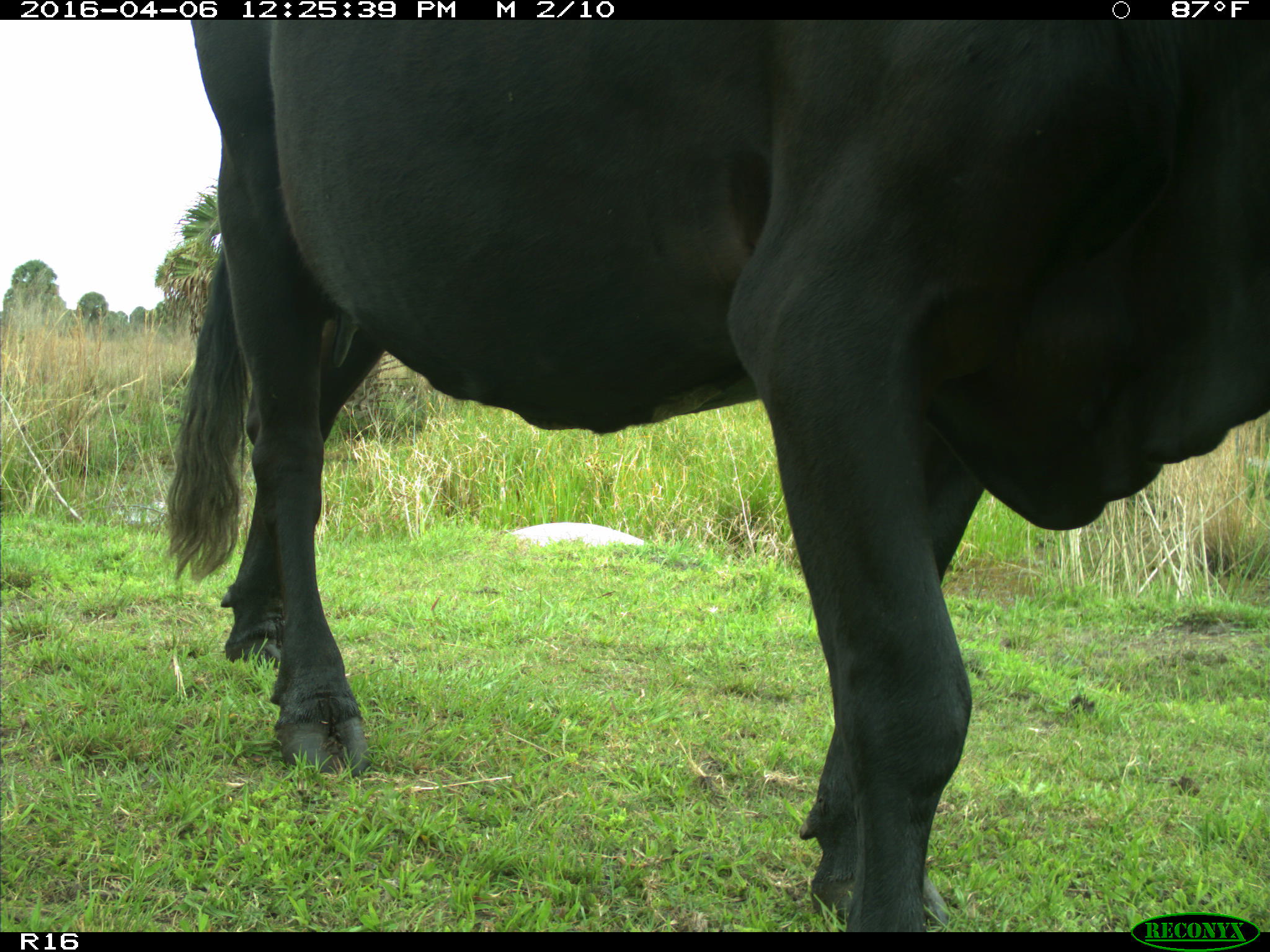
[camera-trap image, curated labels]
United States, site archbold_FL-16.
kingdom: Animalia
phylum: Chordata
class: Mammalia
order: Artiodactyla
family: Bovidae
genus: Bos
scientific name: Bos taurus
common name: domestic cow